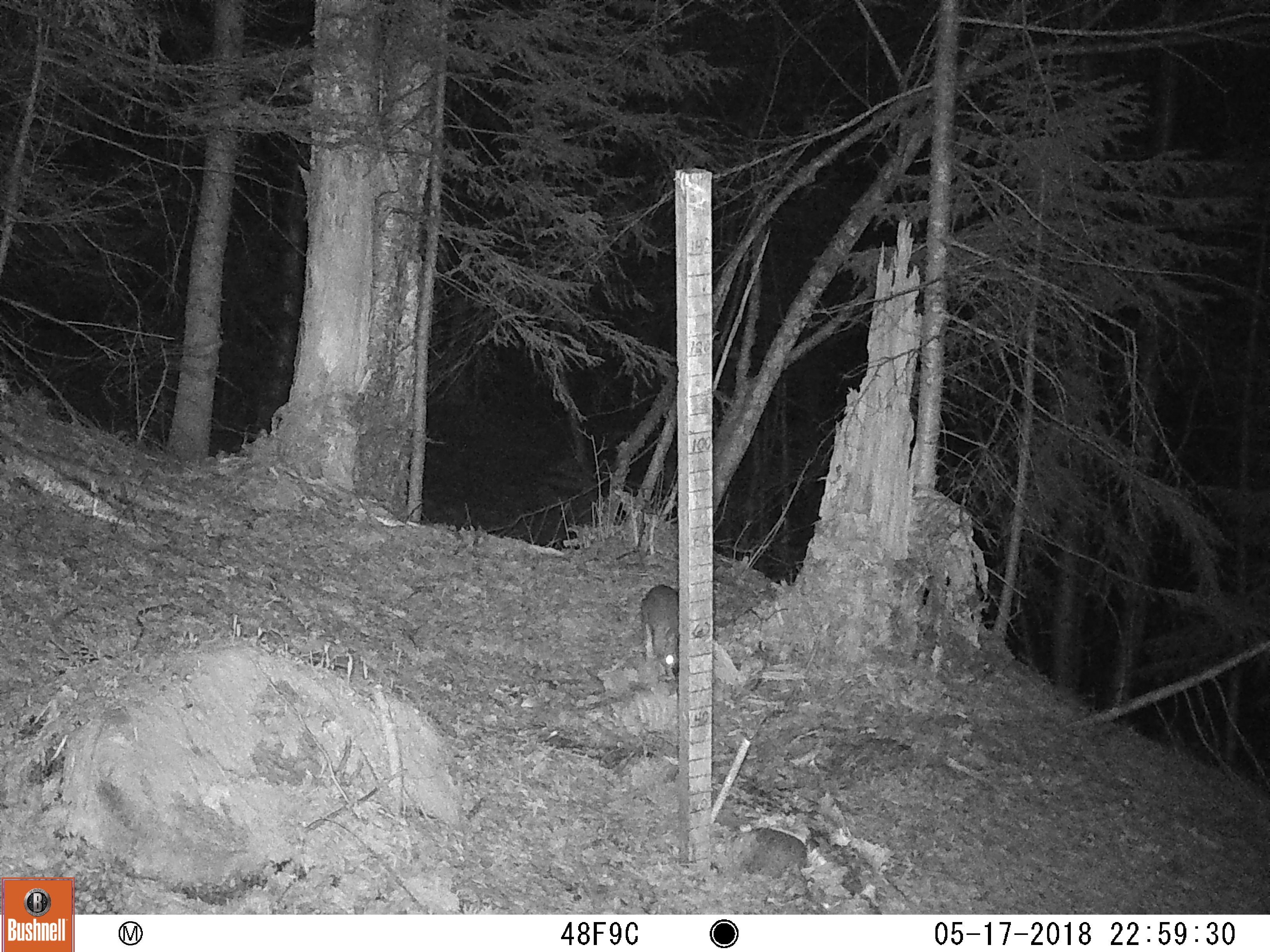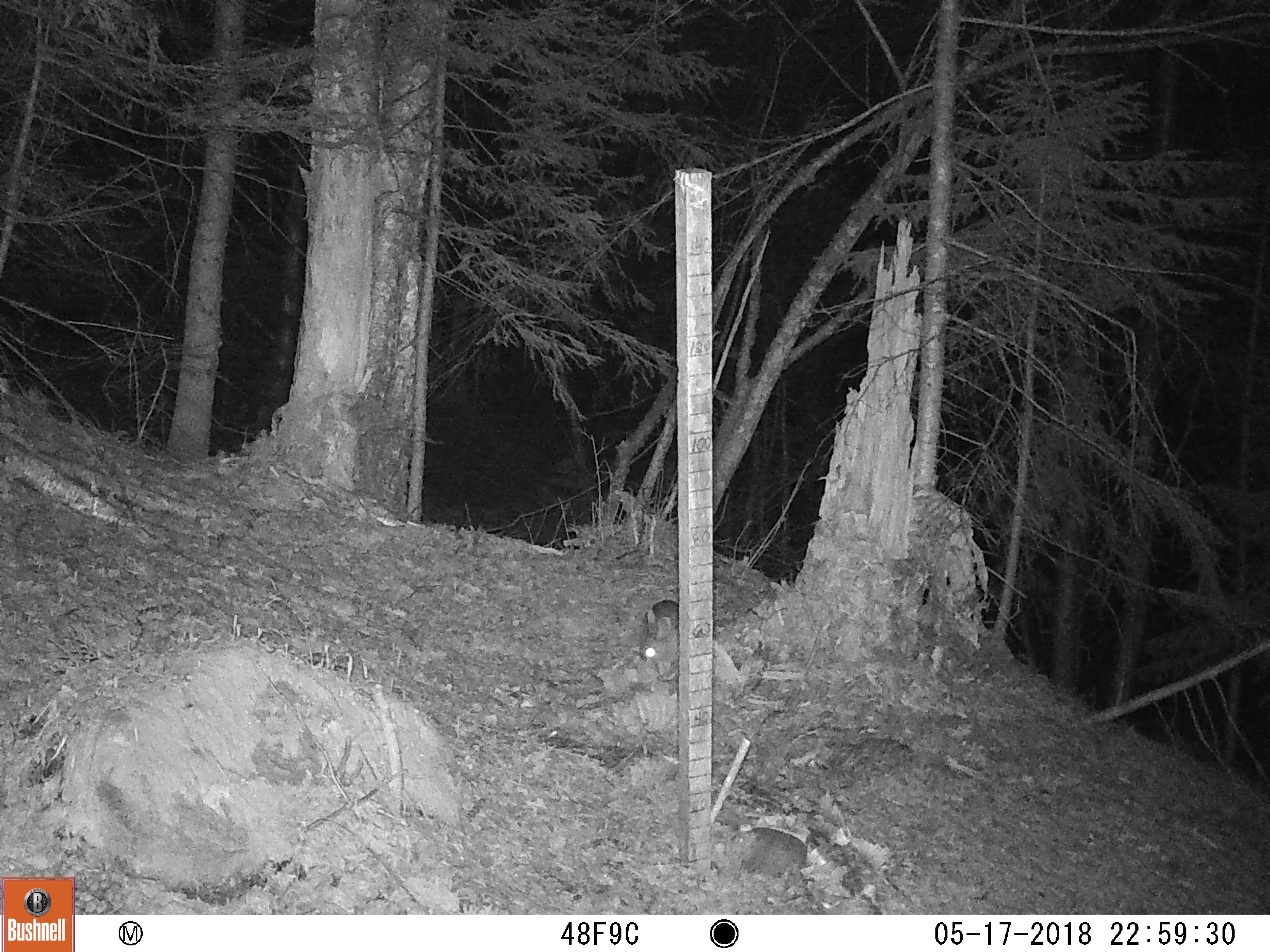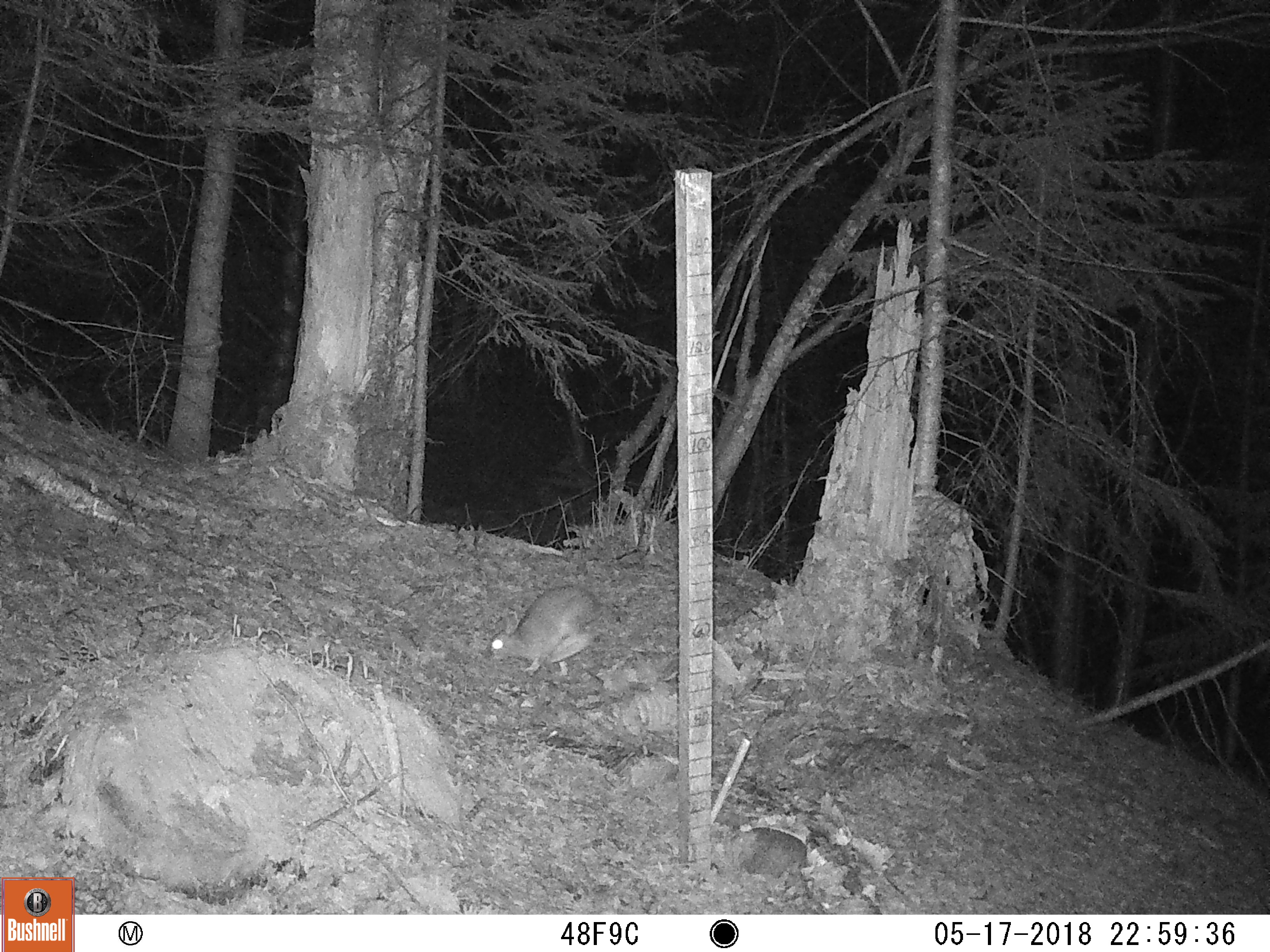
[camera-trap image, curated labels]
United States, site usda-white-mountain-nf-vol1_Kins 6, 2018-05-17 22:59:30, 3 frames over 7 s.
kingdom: Animalia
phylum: Chordata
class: Mammalia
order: Lagomorpha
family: Leporidae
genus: Lepus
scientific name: Lepus americanus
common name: snowshoe hare